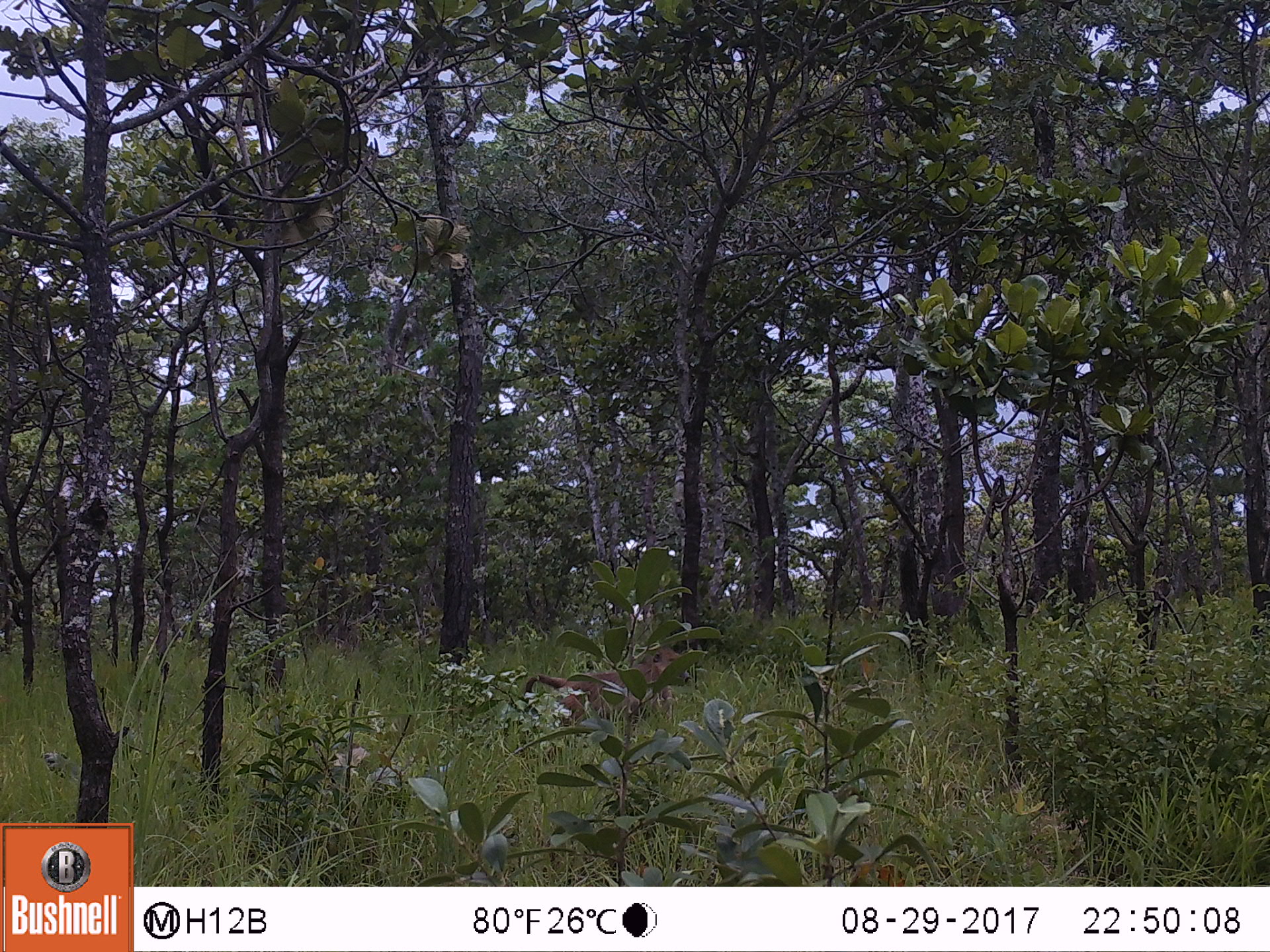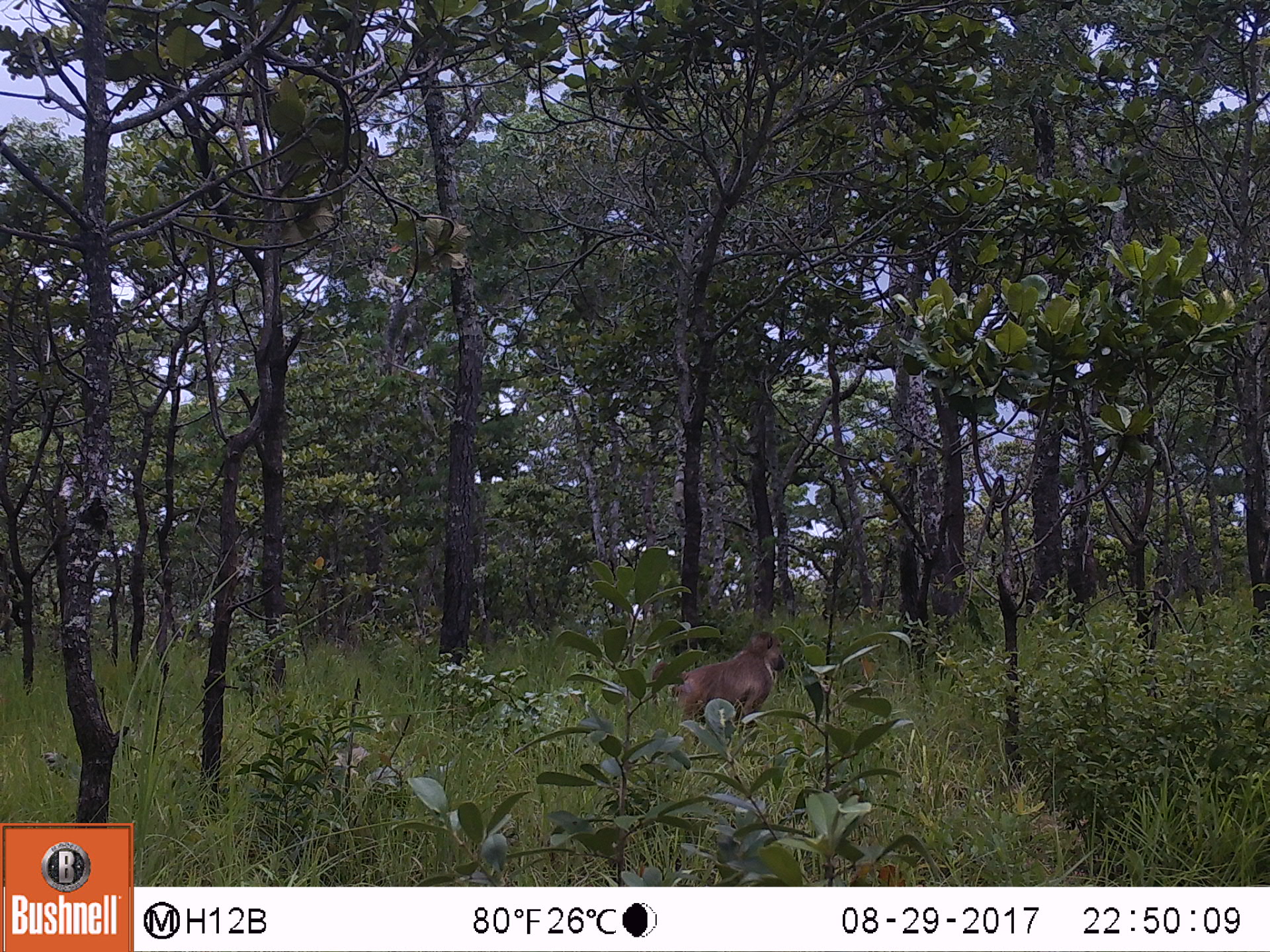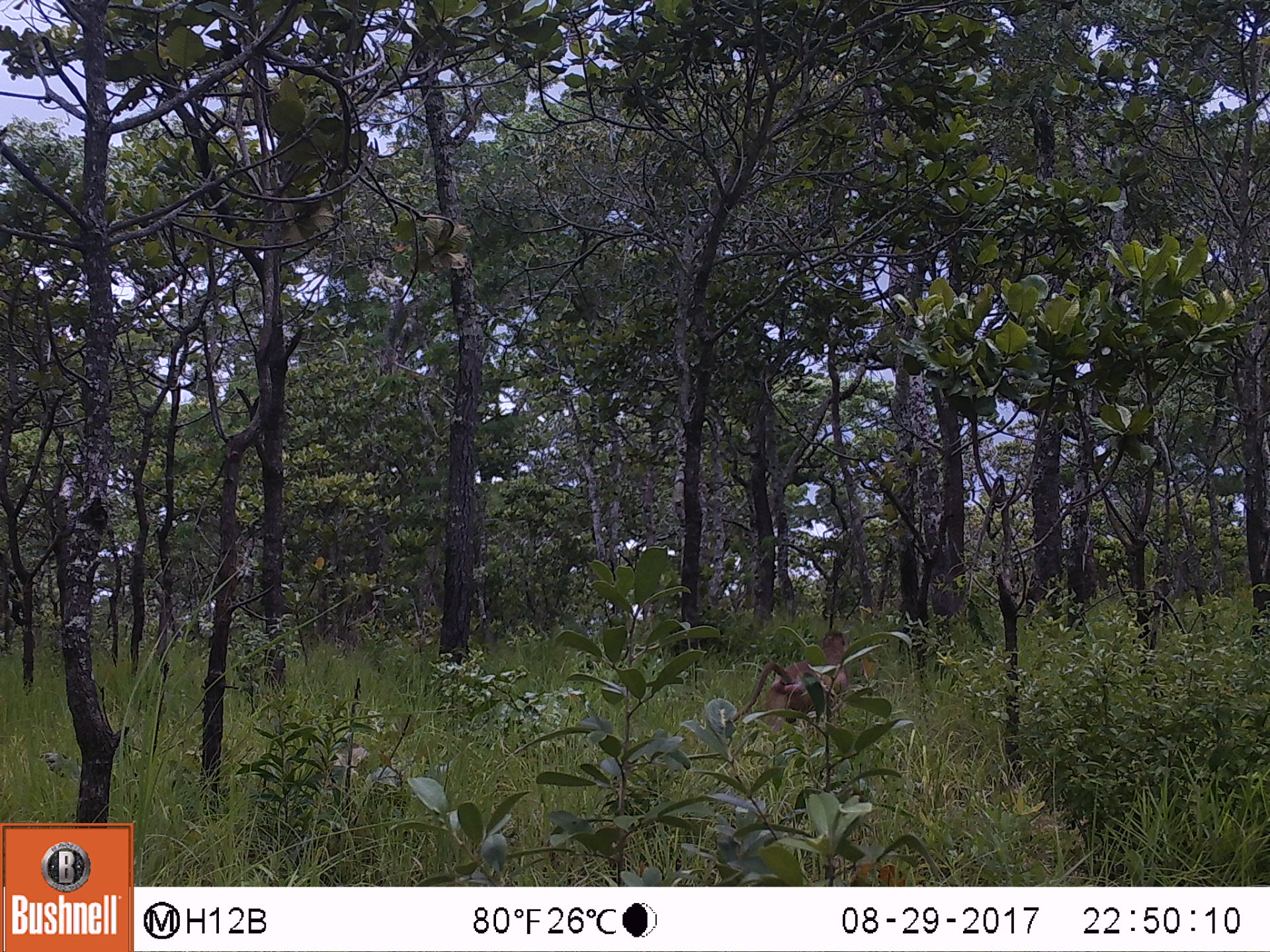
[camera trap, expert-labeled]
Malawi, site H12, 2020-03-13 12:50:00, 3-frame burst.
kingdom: Animalia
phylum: Chordata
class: Mammalia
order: Primates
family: Cercopithecidae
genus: Papio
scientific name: Papio cynocephalus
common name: yellow baboon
Yellow baboon (Papio cynocephalus), count 1.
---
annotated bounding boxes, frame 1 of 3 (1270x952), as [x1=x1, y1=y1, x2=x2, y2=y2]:
yellow baboon: [x1=514, y1=641, x2=690, y2=737]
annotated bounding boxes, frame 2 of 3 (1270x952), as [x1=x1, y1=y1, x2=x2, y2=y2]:
yellow baboon: [x1=663, y1=633, x2=789, y2=740]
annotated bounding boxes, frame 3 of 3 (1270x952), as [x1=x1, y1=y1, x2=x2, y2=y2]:
yellow baboon: [x1=717, y1=631, x2=851, y2=744]